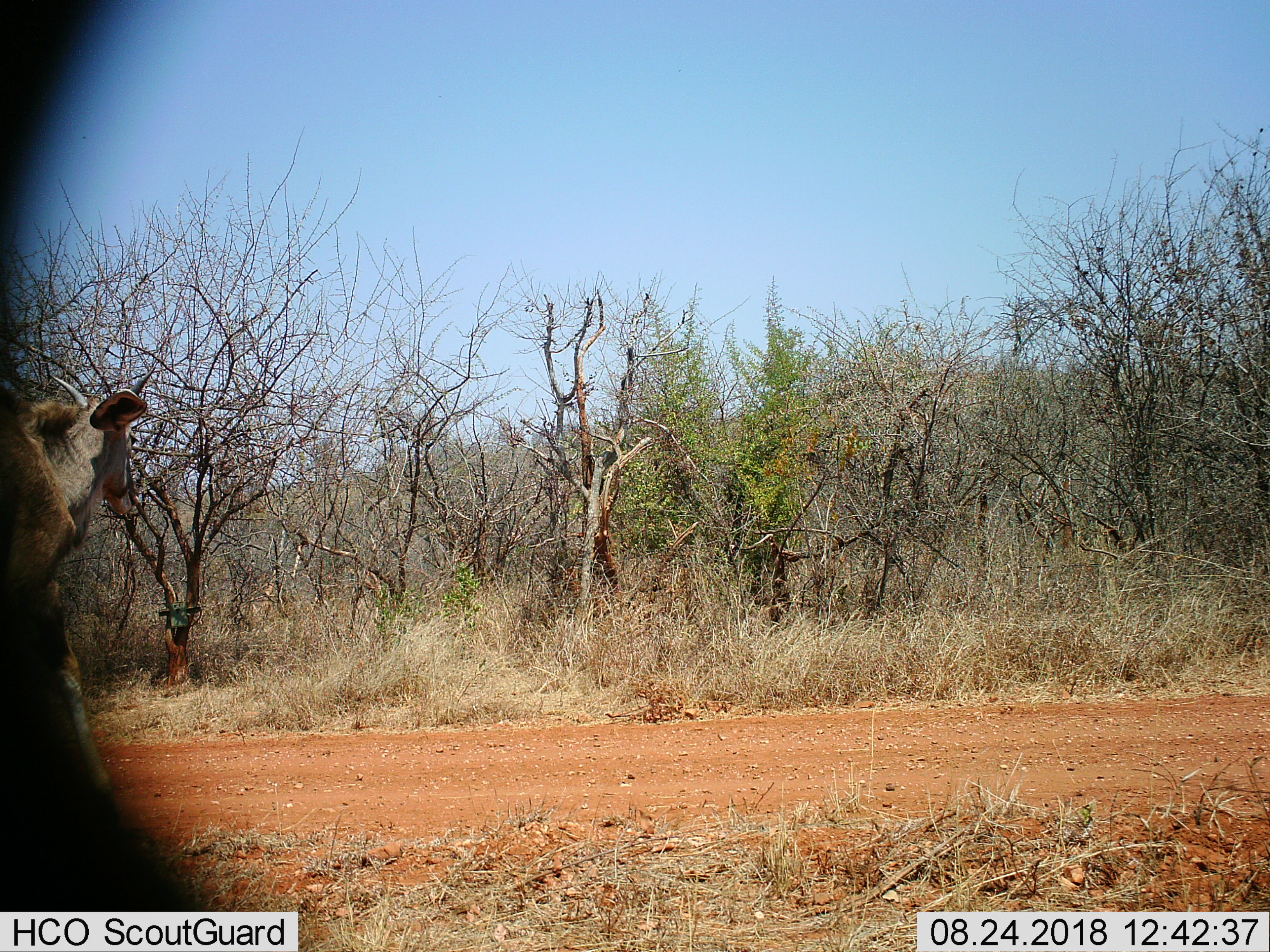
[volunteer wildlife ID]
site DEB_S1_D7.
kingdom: Animalia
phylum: Chordata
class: Mammalia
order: Artiodactyla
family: Bovidae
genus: Tragelaphus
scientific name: Tragelaphus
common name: kudu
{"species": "kudu (Tragelaphus)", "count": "1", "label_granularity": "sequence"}